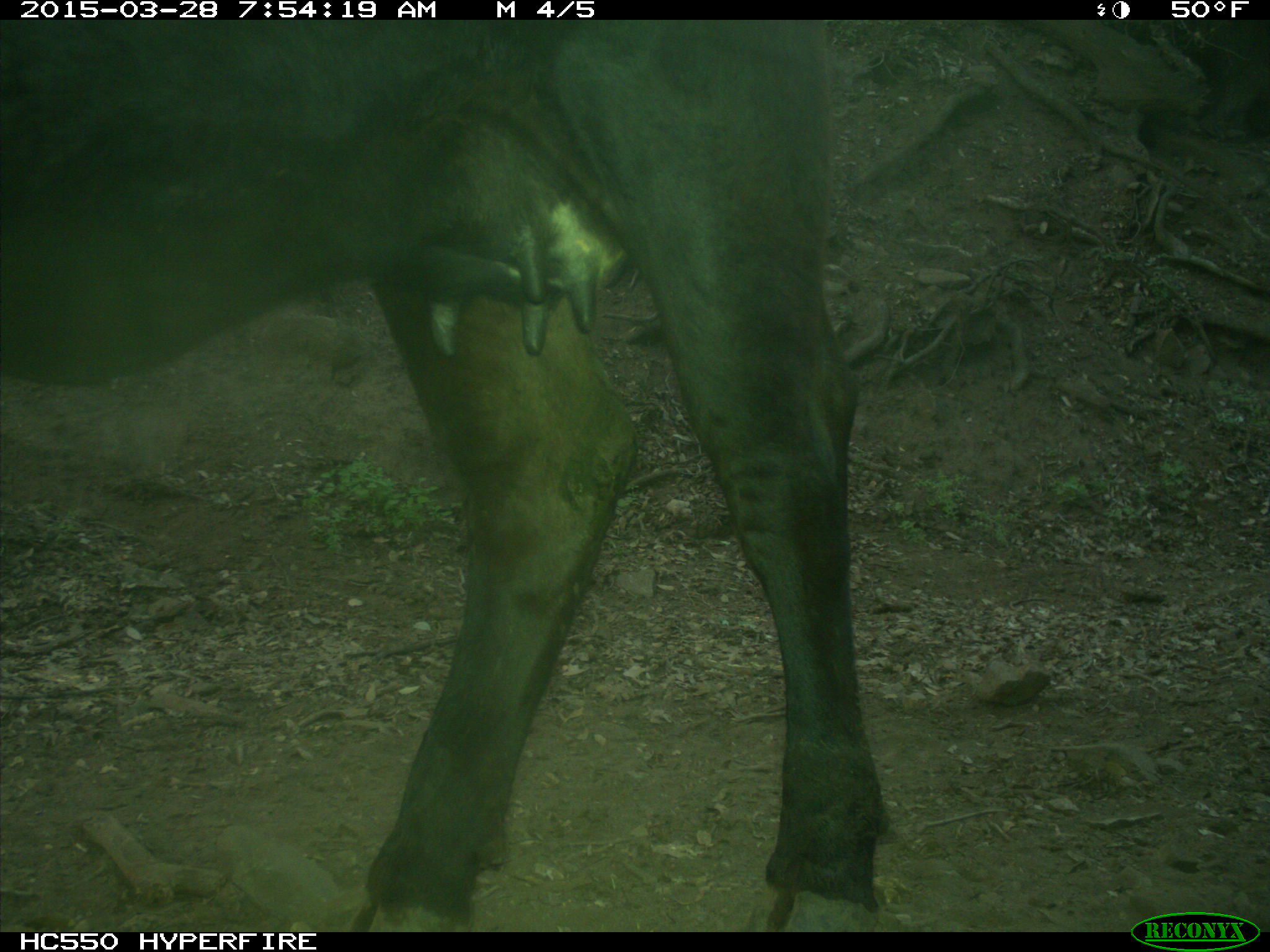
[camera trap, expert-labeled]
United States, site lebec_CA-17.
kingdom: Animalia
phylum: Chordata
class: Mammalia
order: Artiodactyla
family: Bovidae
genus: Bos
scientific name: Bos taurus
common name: domestic cow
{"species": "Bos taurus (domestic cow)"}